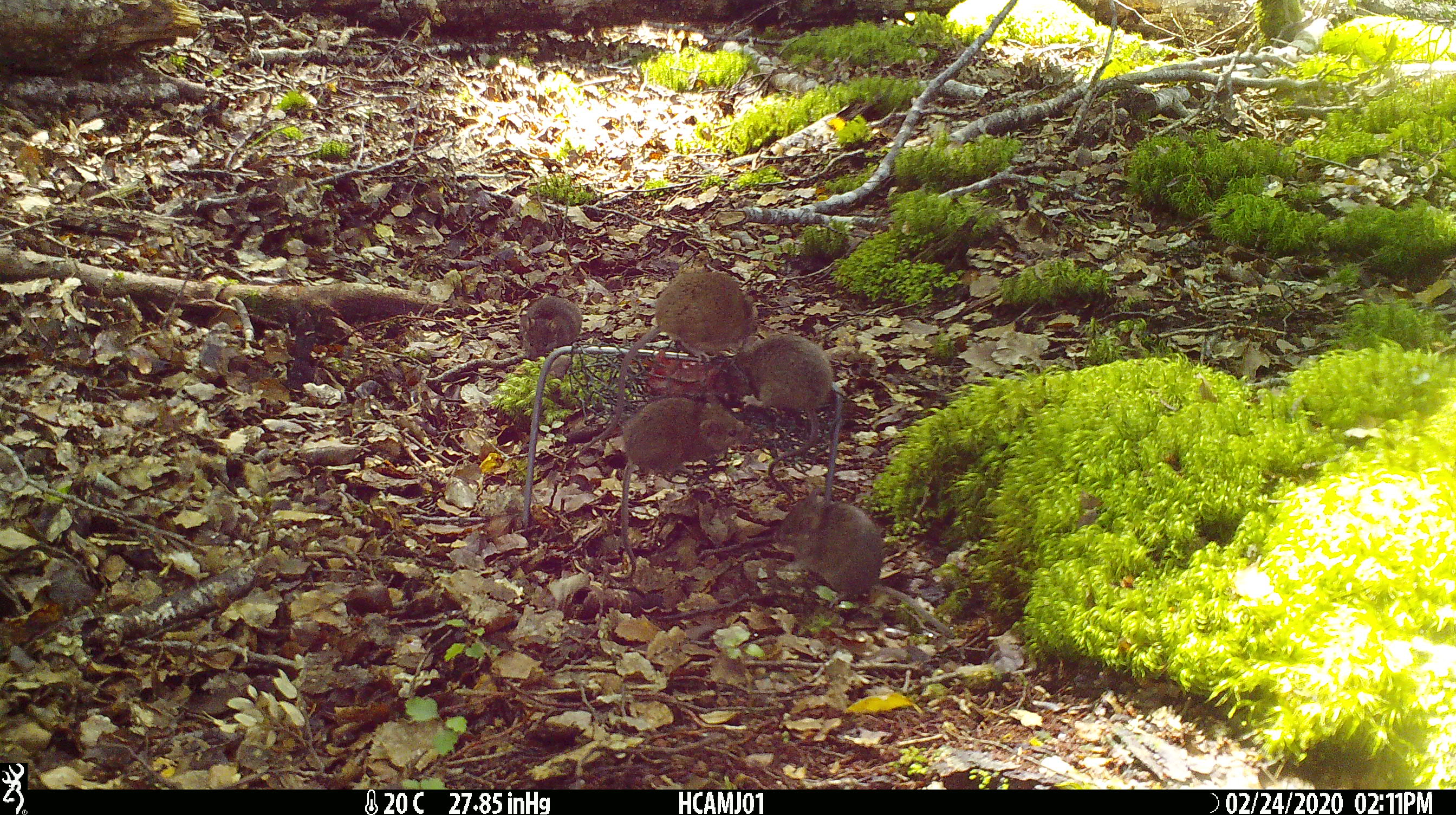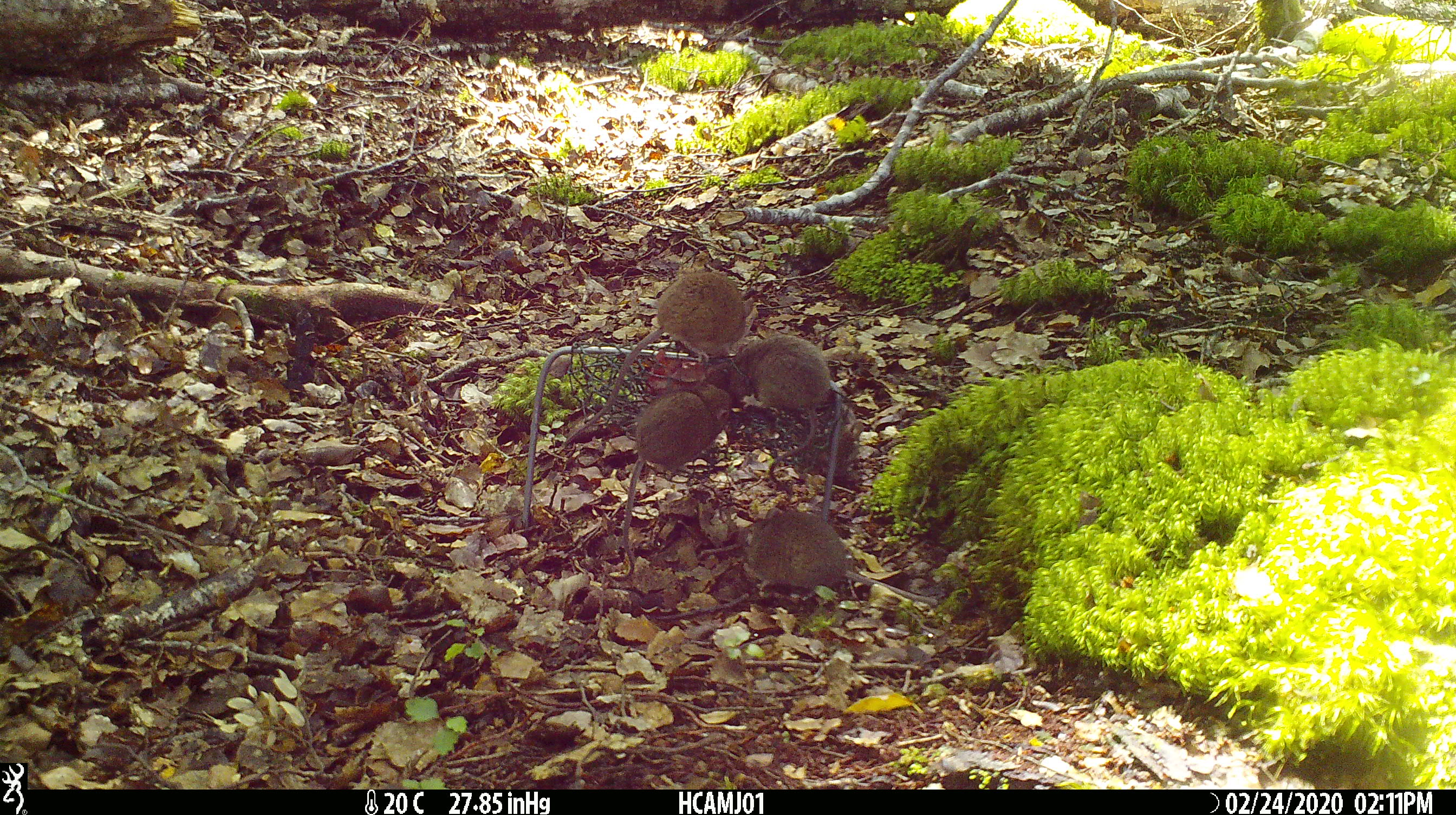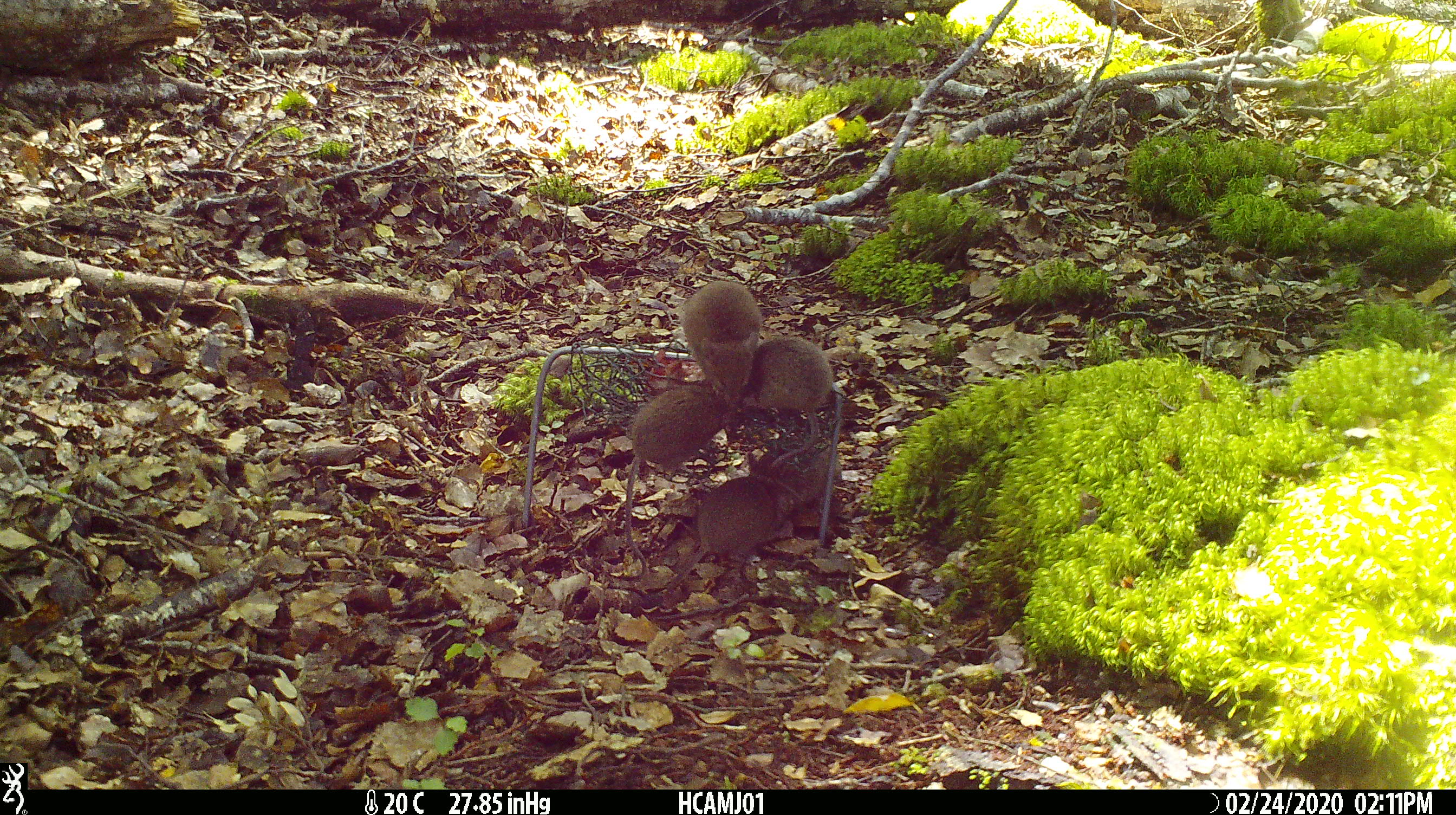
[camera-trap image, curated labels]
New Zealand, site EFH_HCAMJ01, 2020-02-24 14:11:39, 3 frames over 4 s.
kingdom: Animalia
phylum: Chordata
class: Mammalia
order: Rodentia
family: Muridae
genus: Mus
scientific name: Mus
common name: mouse